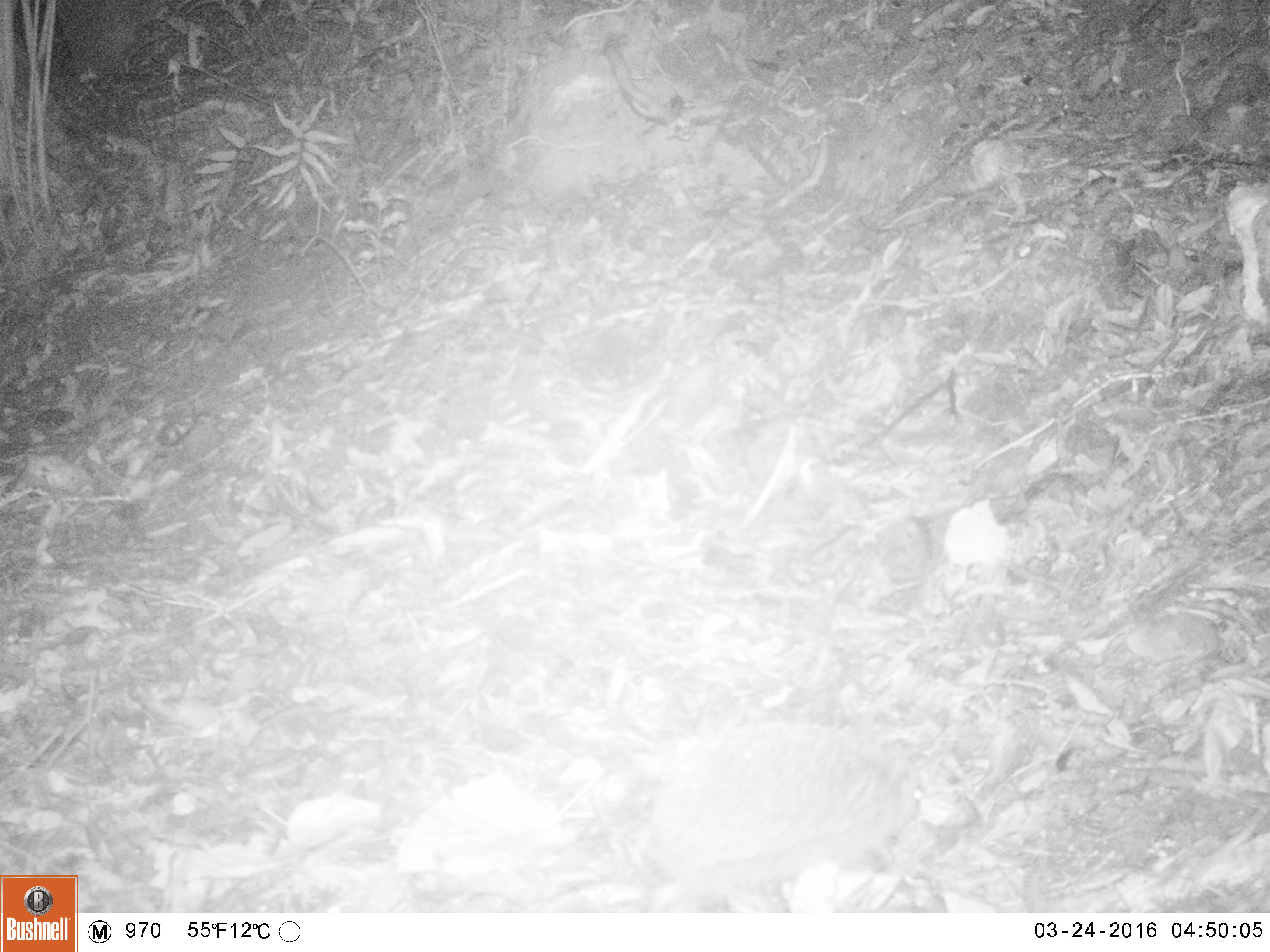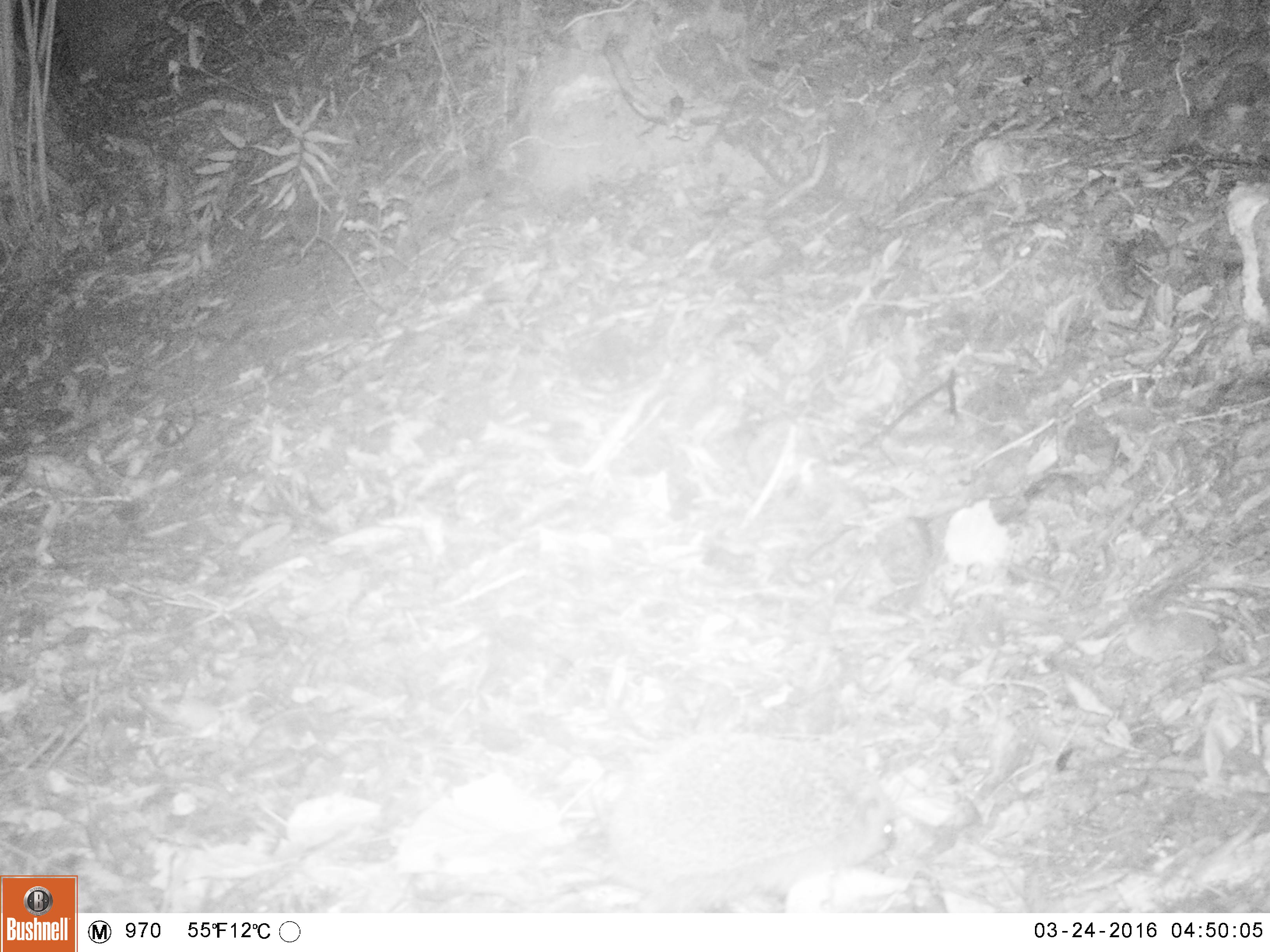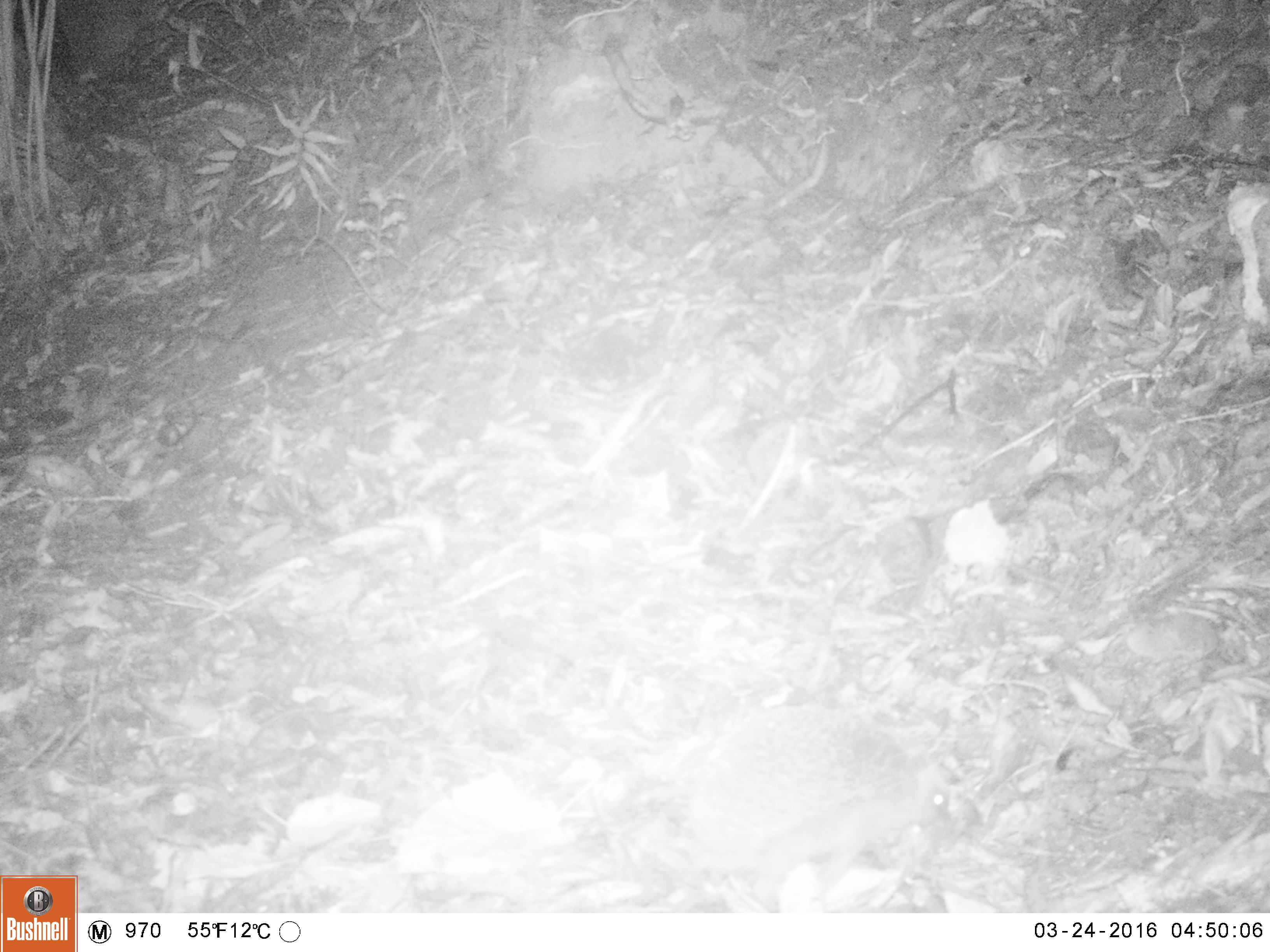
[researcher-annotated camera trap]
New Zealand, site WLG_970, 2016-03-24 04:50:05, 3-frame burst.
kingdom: Animalia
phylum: Chordata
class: Mammalia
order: Eulipotyphla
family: Erinaceidae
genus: Erinaceus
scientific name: Erinaceus europaeus europaeus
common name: european hedgehog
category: hedgehog